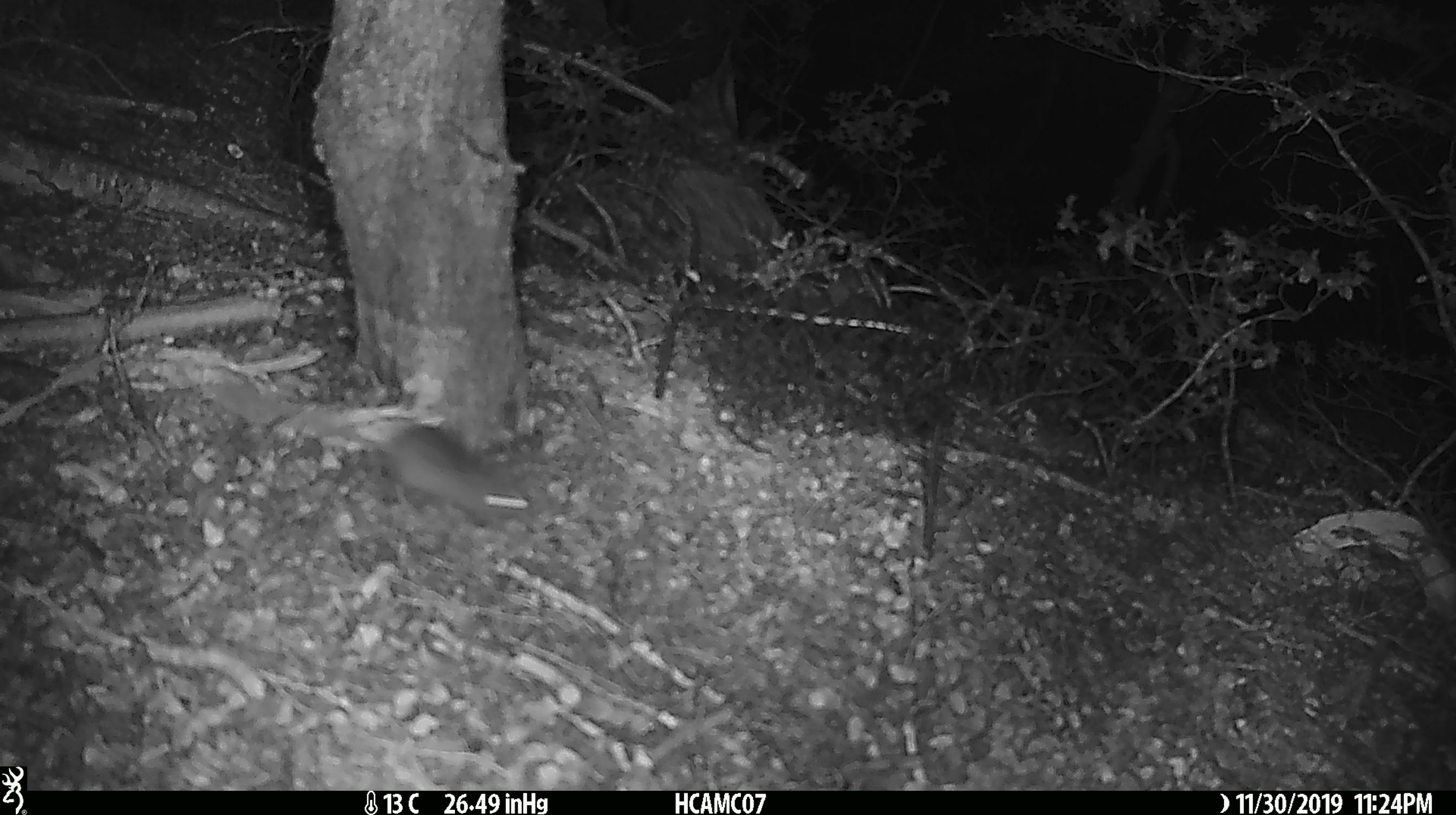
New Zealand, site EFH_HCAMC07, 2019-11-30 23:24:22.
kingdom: Animalia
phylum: Chordata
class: Mammalia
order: Rodentia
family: Muridae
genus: Mus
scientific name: Mus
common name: mouse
Mouse (Mus).